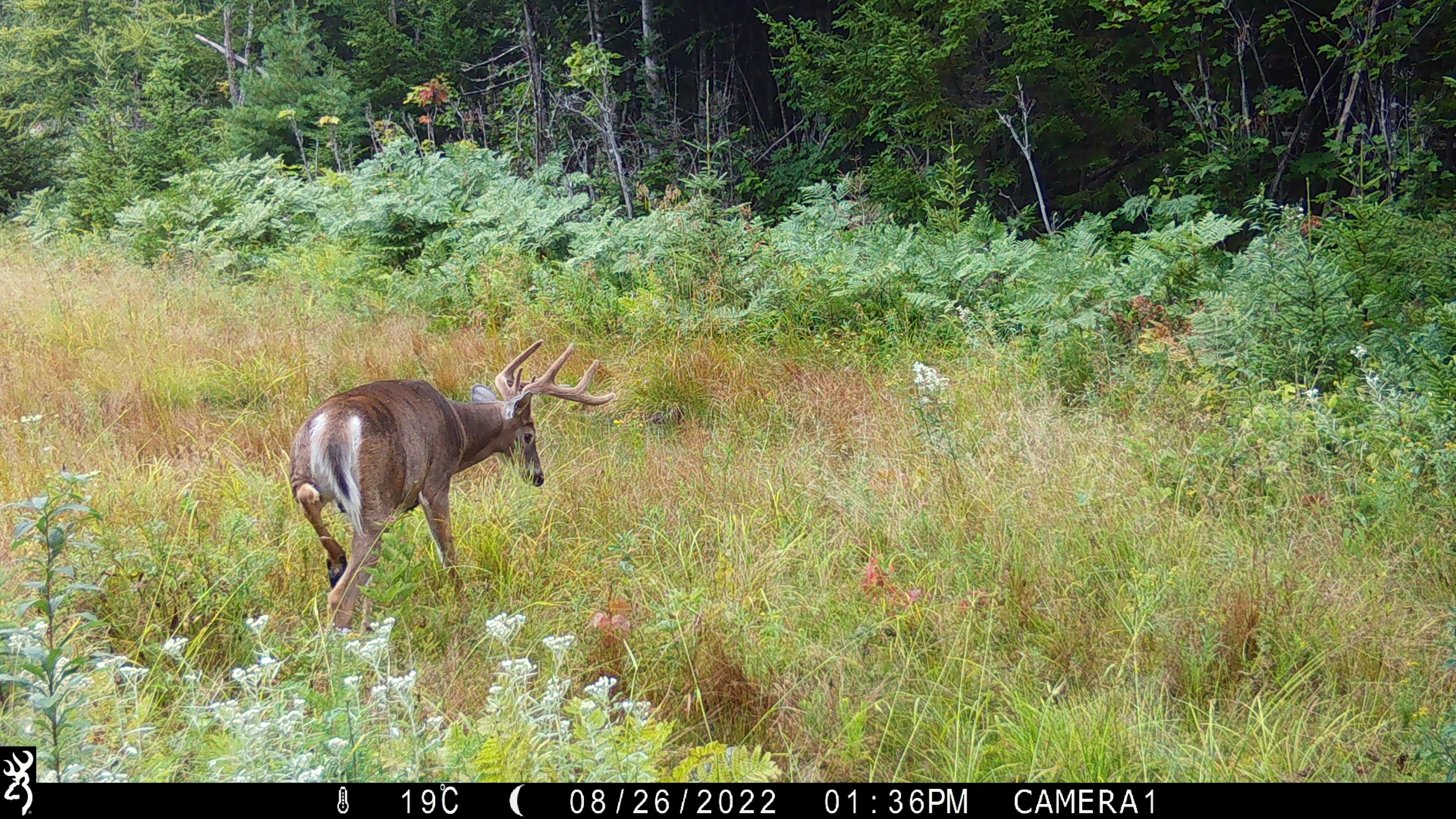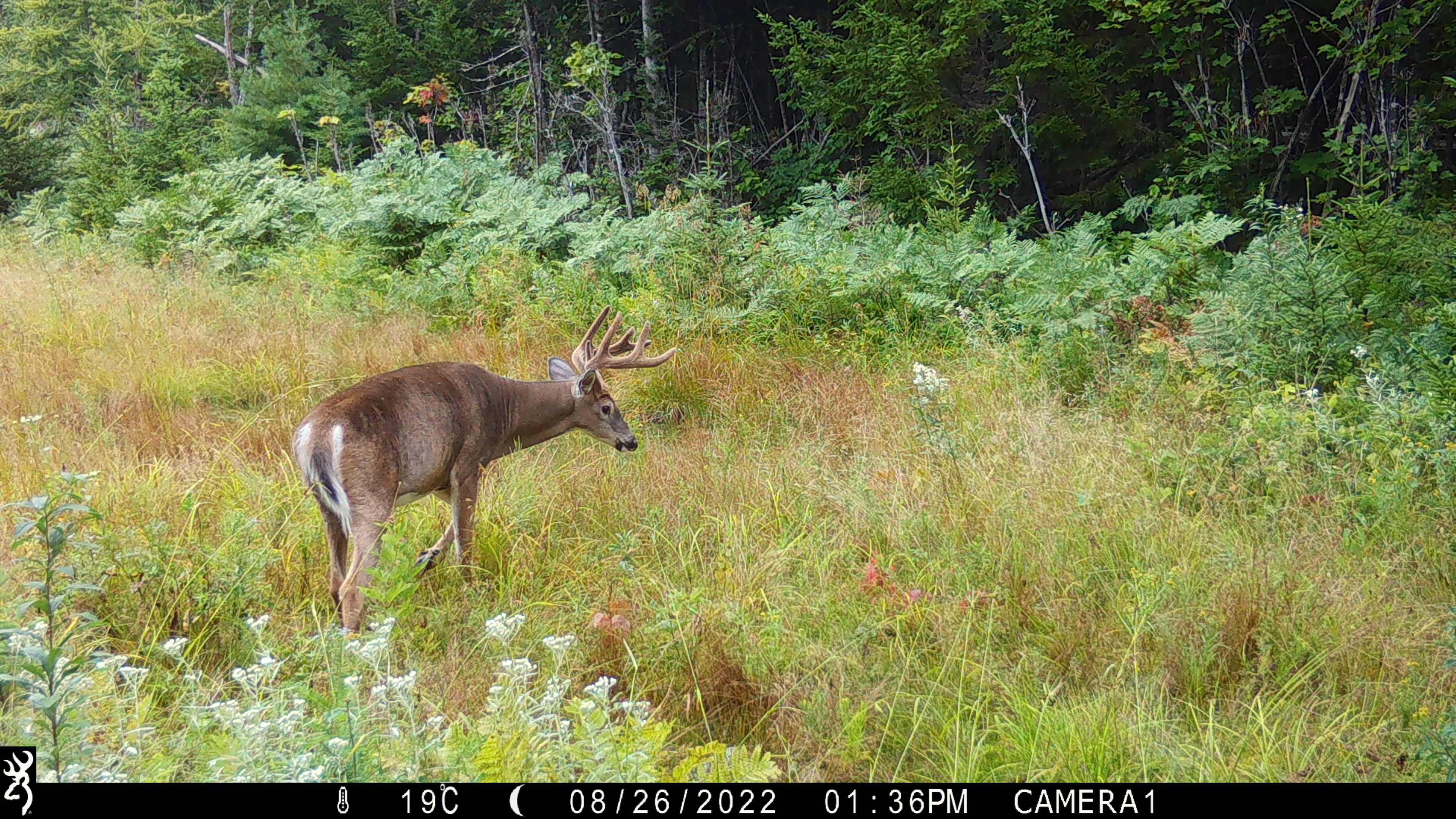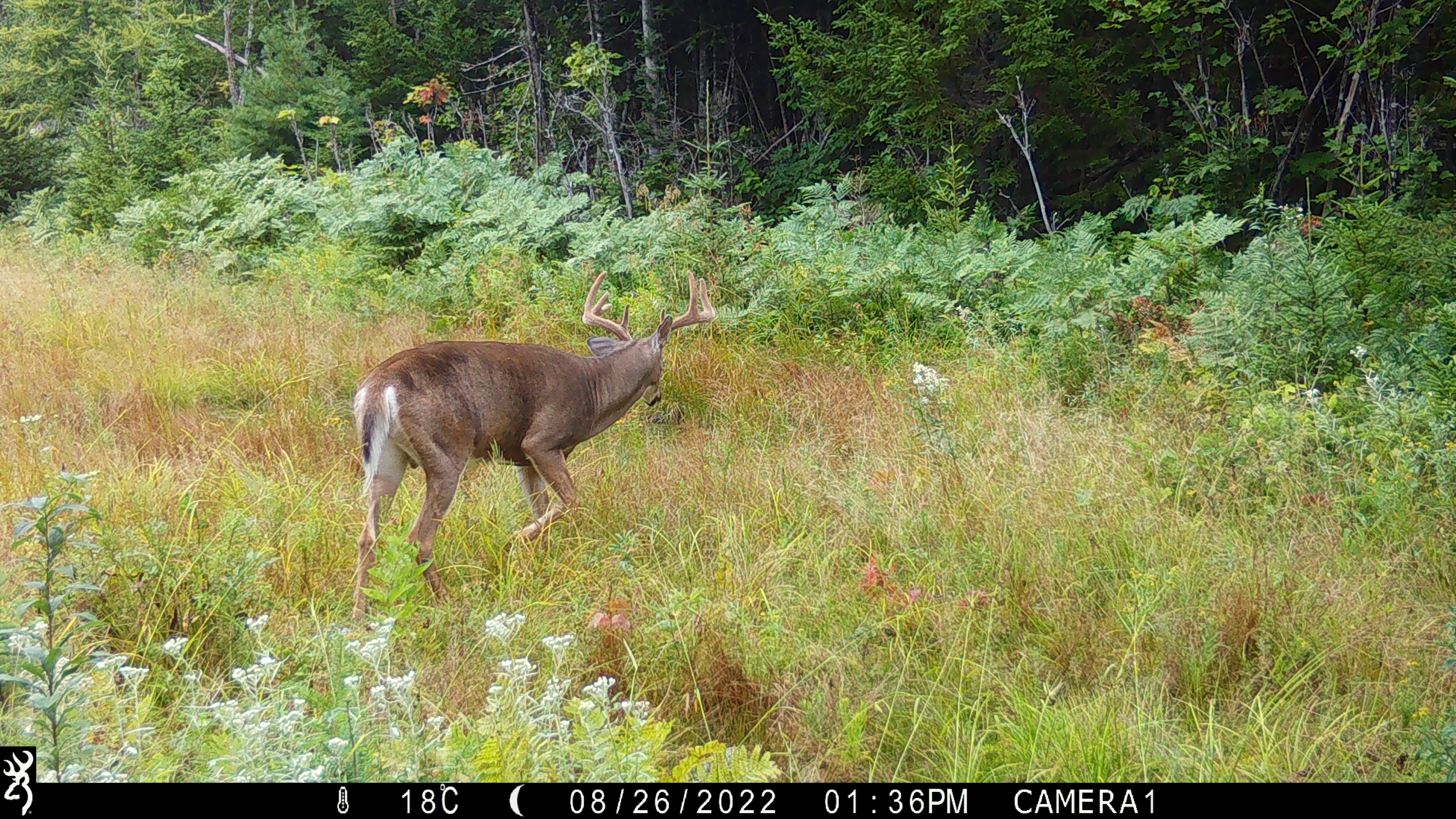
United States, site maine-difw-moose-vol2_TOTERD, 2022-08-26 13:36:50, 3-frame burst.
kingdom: Animalia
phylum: Chordata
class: Mammalia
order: Artiodactyla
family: Cervidae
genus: Odocoileus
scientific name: Odocoileus virginianus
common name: white-tailed deer